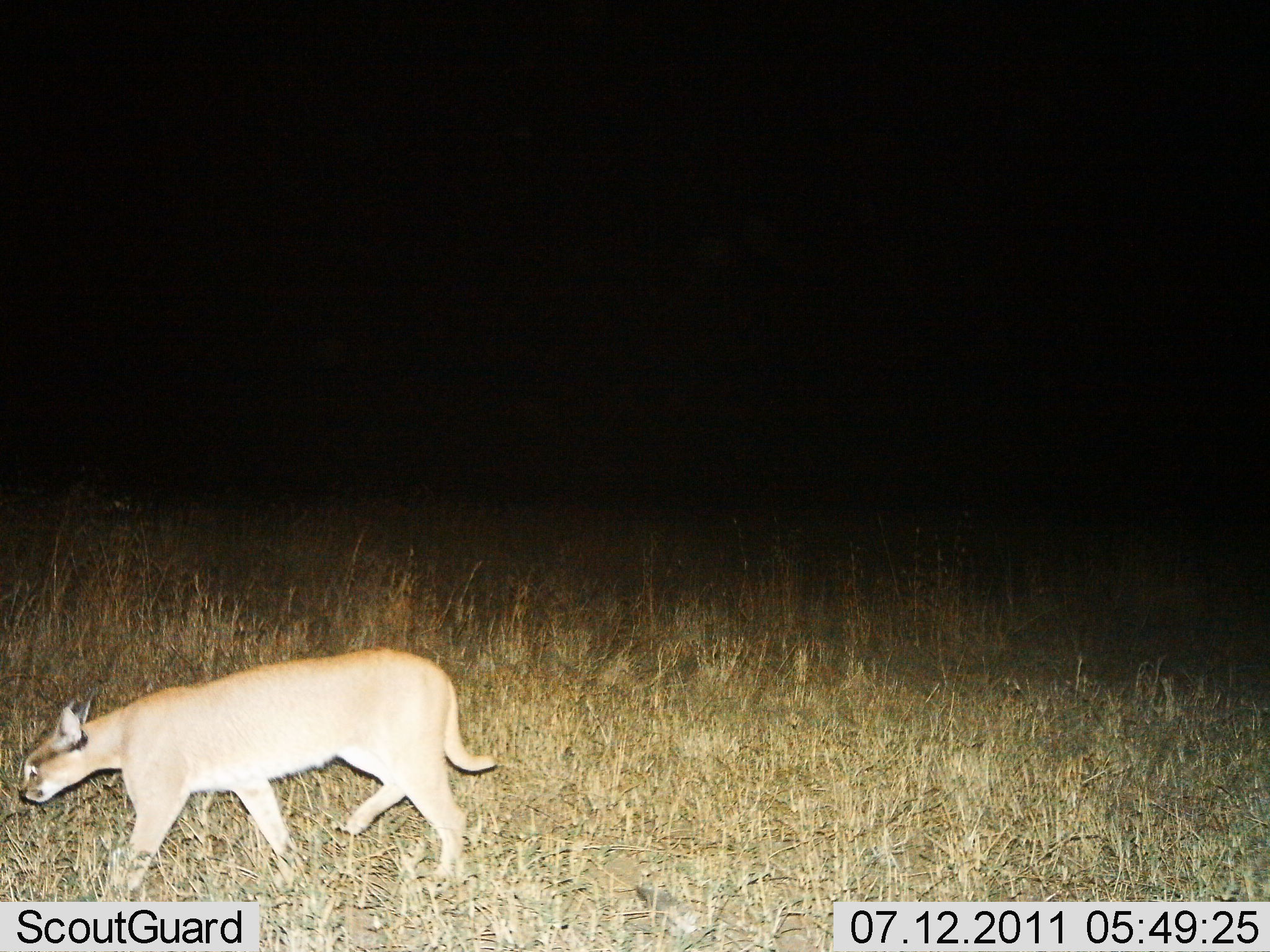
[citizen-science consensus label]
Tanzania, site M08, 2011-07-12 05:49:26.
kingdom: Animalia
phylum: Chordata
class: Mammalia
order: Carnivora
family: Felidae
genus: Caracal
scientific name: Caracal caracal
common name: caracal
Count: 1.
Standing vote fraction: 8%.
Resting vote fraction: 0%.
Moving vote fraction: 92%.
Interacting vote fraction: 0%.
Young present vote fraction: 0%.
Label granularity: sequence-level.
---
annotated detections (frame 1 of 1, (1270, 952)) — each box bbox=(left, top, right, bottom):
animal: bbox=(12, 639, 500, 902)